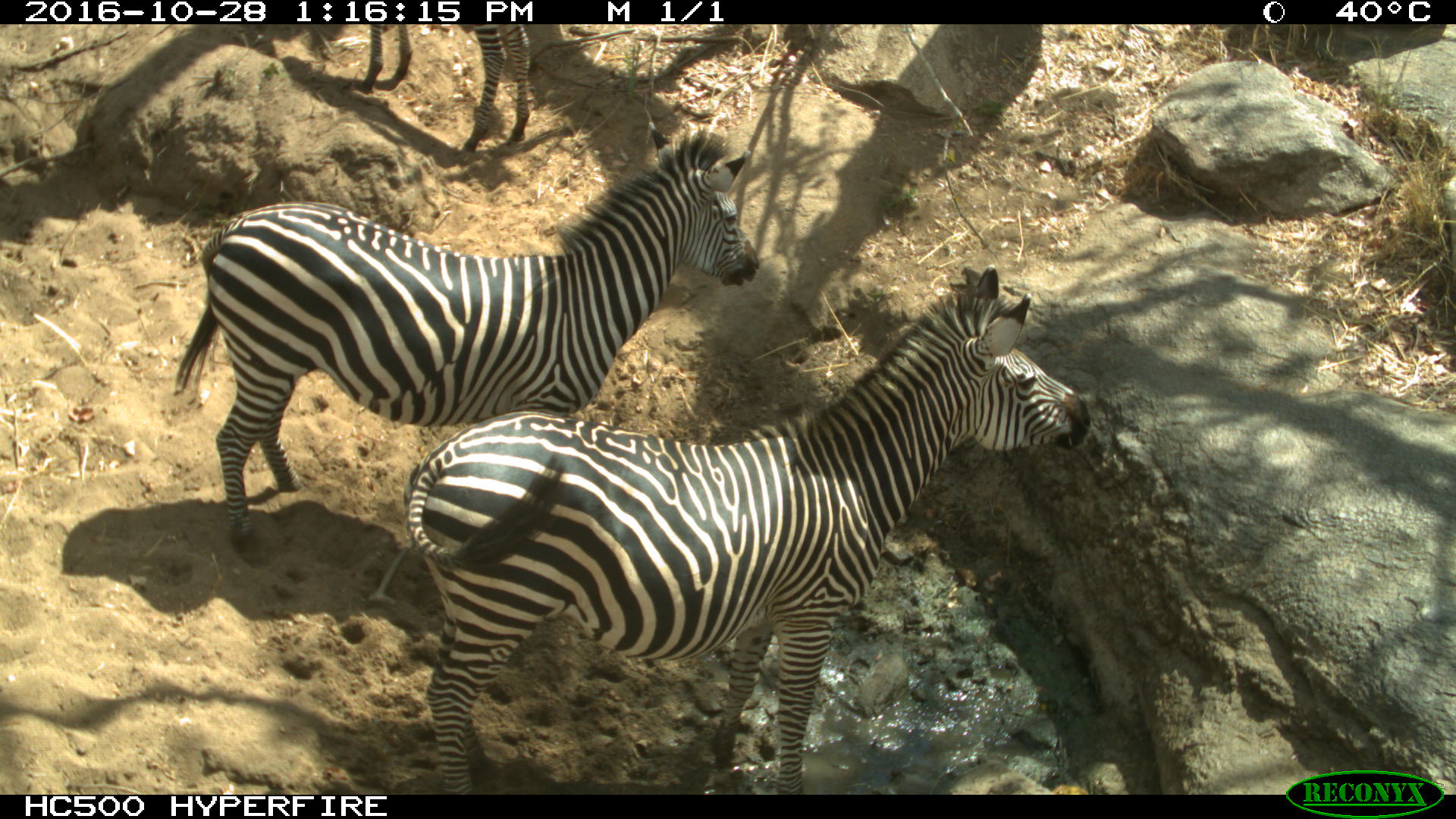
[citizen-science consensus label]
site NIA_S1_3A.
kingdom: Animalia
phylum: Chordata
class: Mammalia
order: Perissodactyla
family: Equidae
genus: Equus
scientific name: Equus quagga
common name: plains zebra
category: zebraplains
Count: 2.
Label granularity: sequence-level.